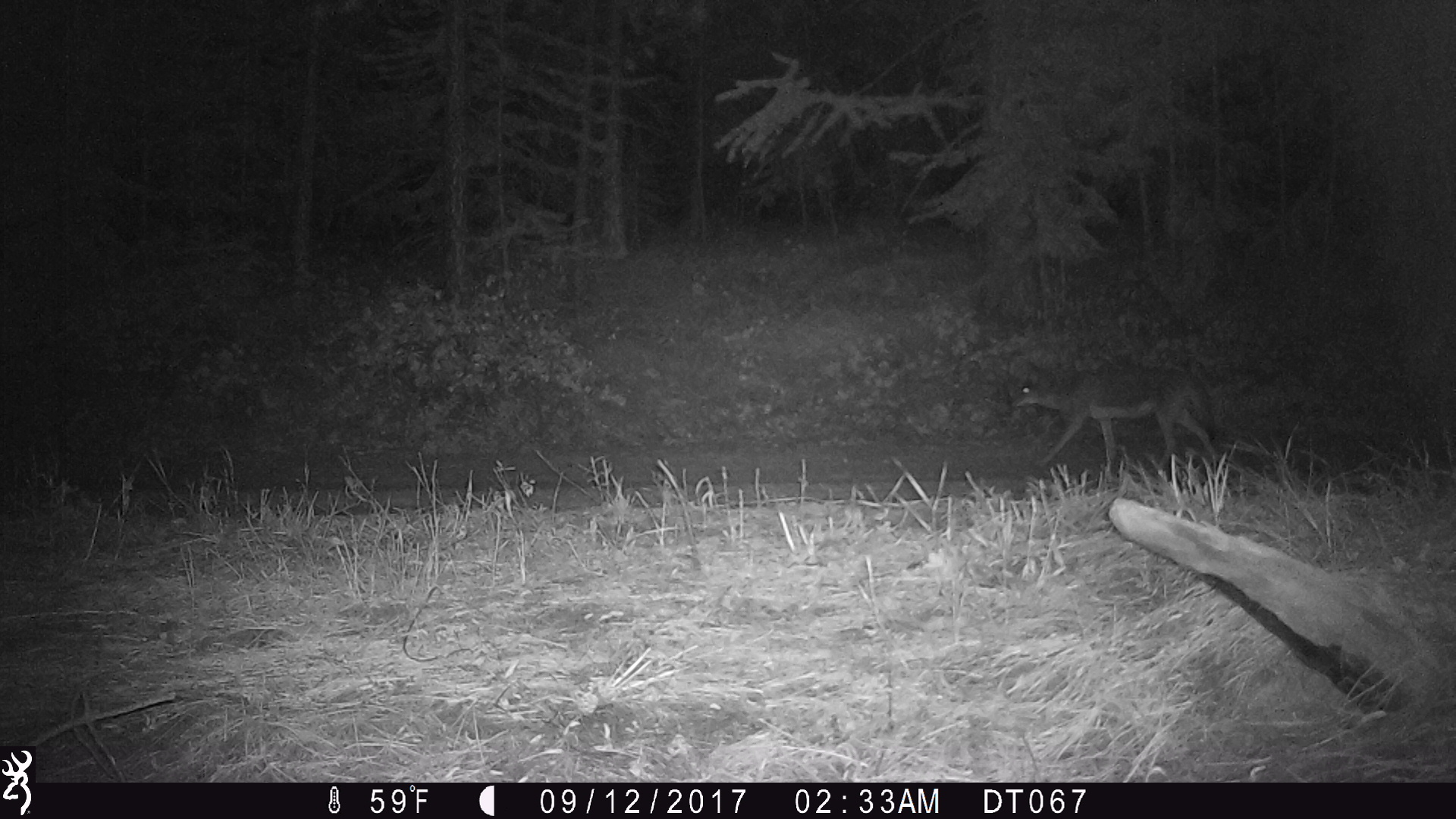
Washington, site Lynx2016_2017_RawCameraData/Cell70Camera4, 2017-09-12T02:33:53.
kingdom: Animalia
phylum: Chordata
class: Mammalia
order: Carnivora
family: Canidae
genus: Canis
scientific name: Canis latrans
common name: coyote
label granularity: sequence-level